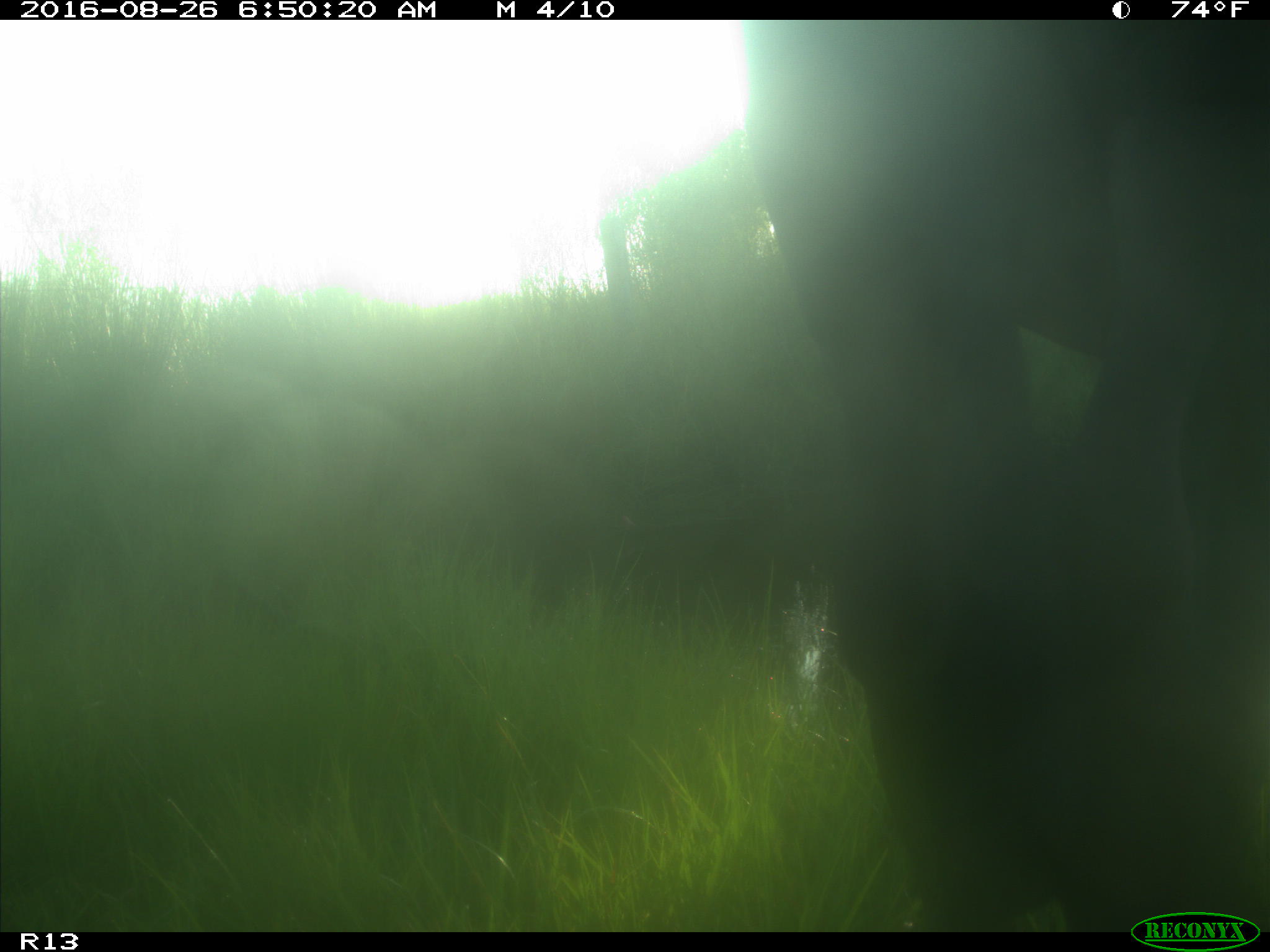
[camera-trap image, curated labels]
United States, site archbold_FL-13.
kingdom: Animalia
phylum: Chordata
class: Mammalia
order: Artiodactyla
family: Bovidae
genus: Bos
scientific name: Bos taurus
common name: domestic cow